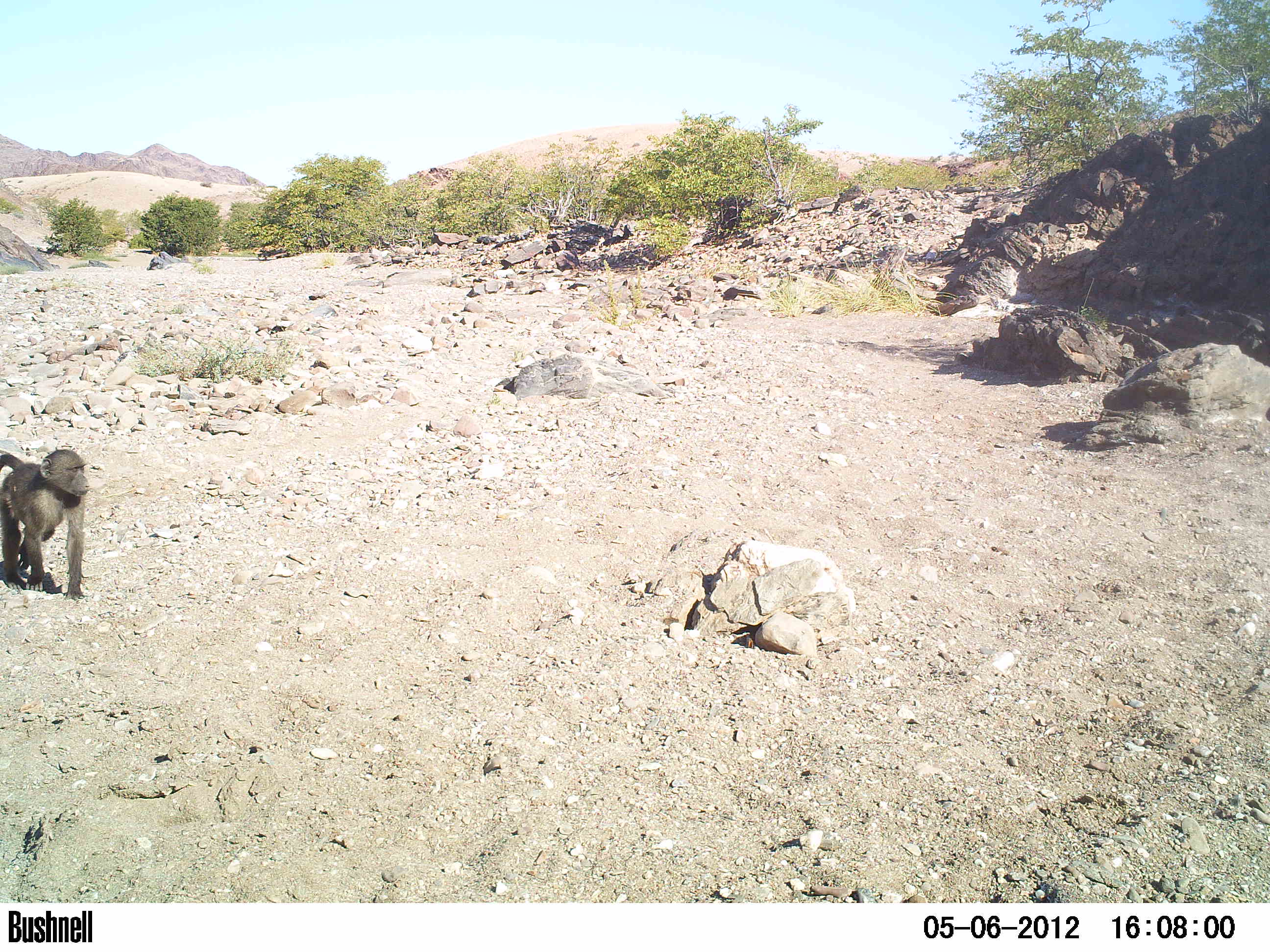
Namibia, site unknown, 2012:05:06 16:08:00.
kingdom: Animalia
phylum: Chordata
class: Mammalia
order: Primates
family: Cercopithecidae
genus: Papio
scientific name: Papio anubis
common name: olive baboon